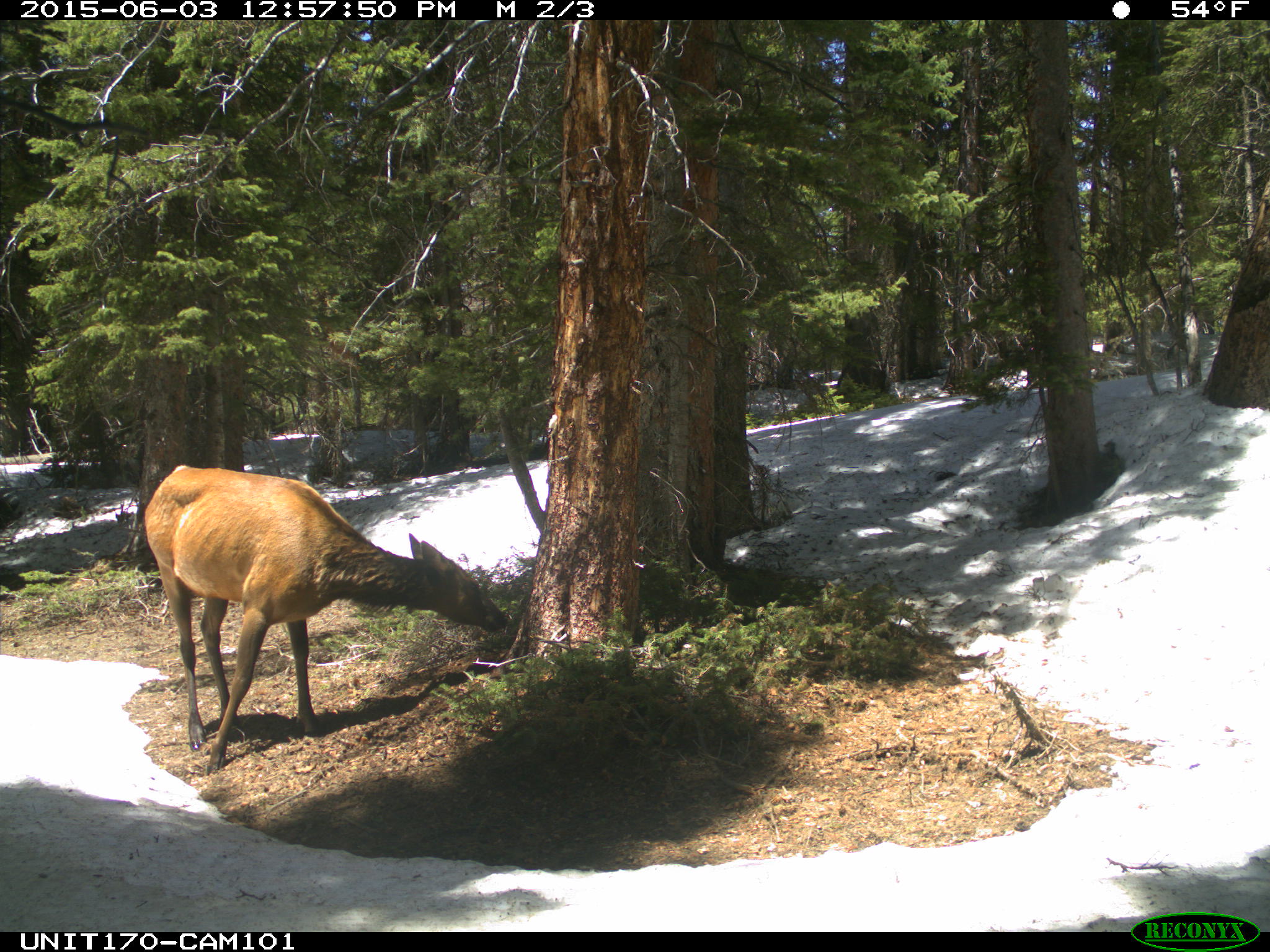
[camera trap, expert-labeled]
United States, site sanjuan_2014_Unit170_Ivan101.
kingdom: Animalia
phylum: Chordata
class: Mammalia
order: Artiodactyla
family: Cervidae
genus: Cervus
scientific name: Cervus elaphus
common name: red deer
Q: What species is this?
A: Cervus elaphus (red deer).